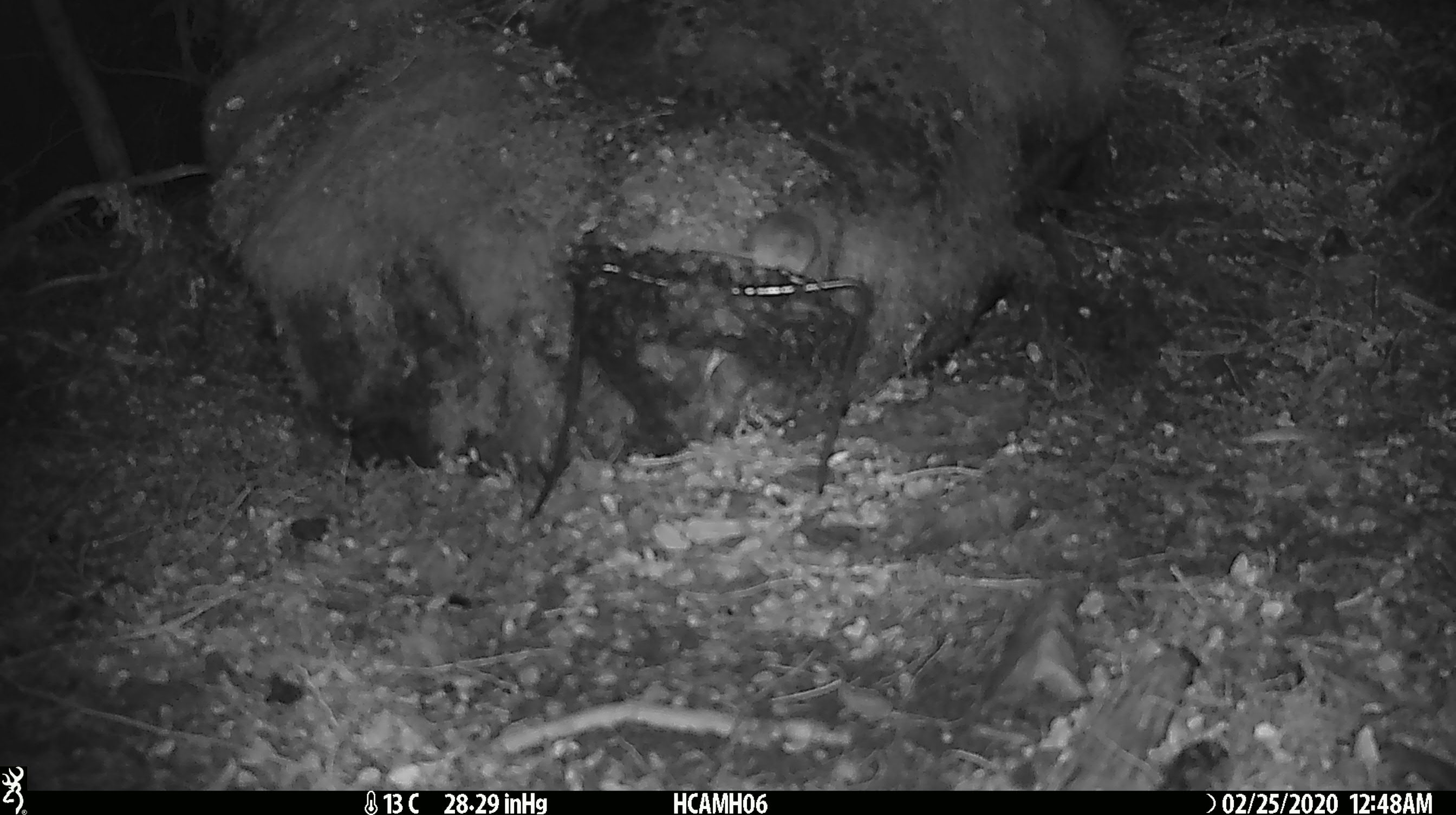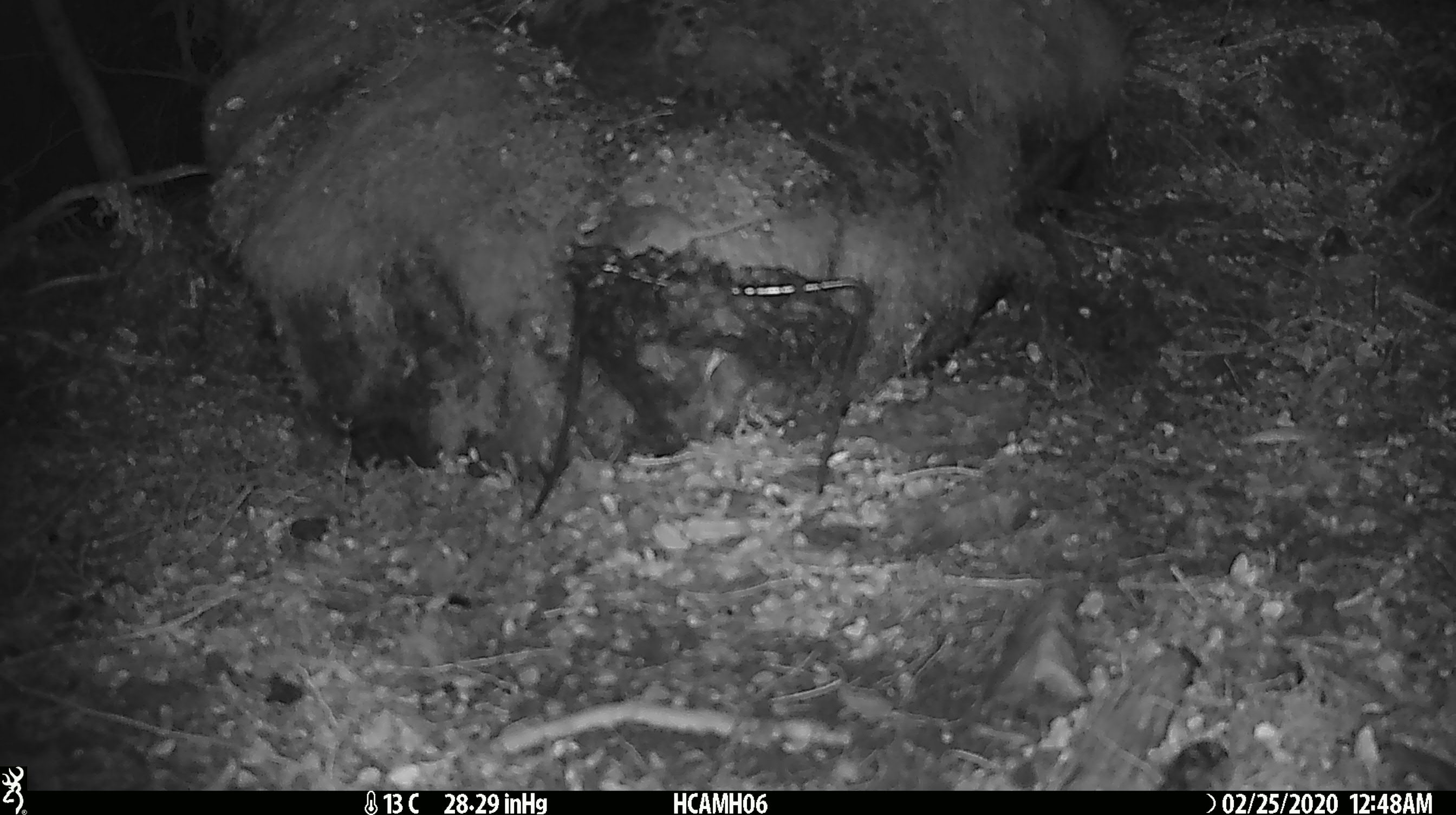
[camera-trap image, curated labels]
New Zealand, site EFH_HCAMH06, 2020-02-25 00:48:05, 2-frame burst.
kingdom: Animalia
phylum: Chordata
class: Mammalia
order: Rodentia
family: Muridae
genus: Mus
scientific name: Mus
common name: mouse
Mouse (Mus).